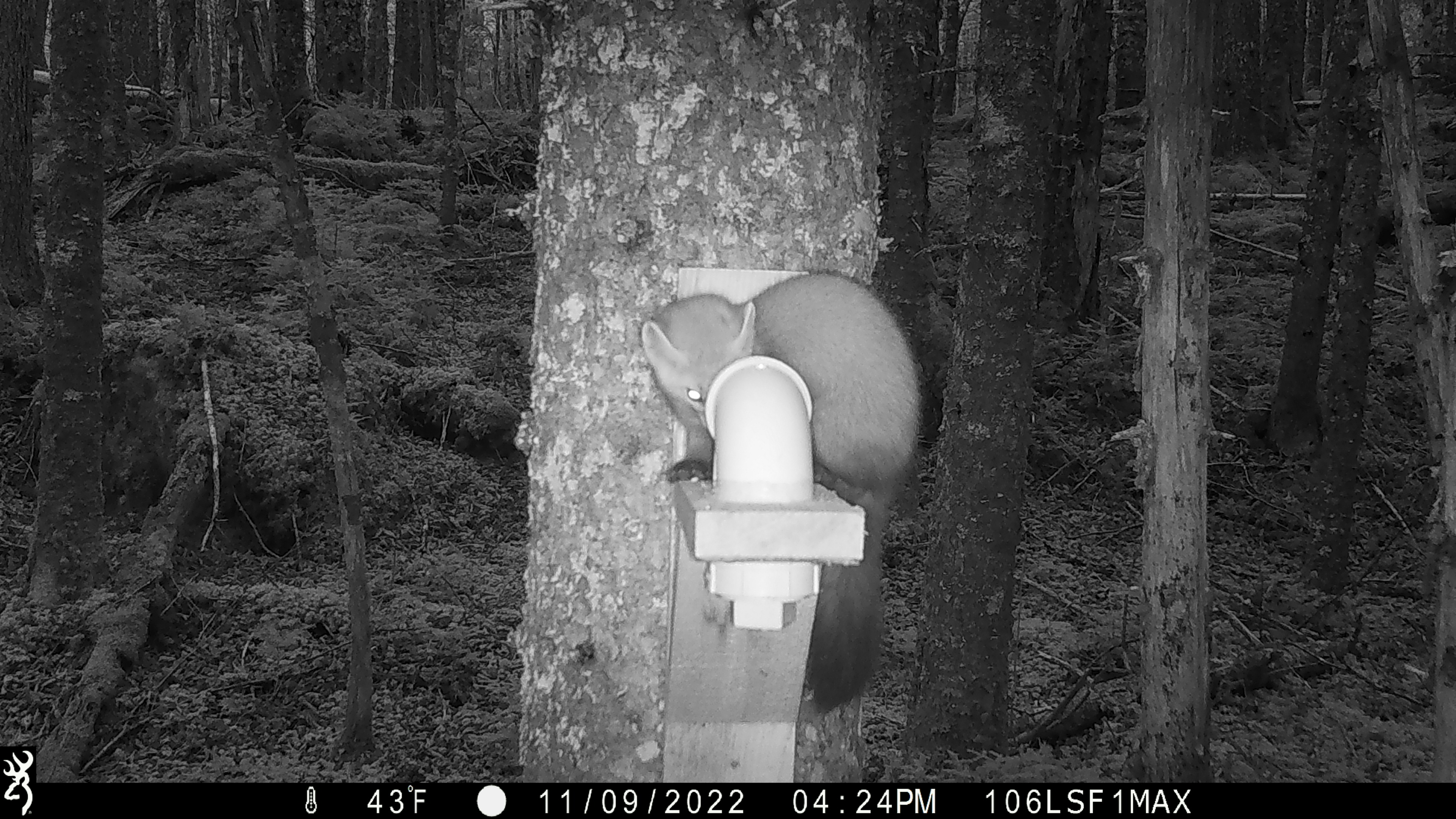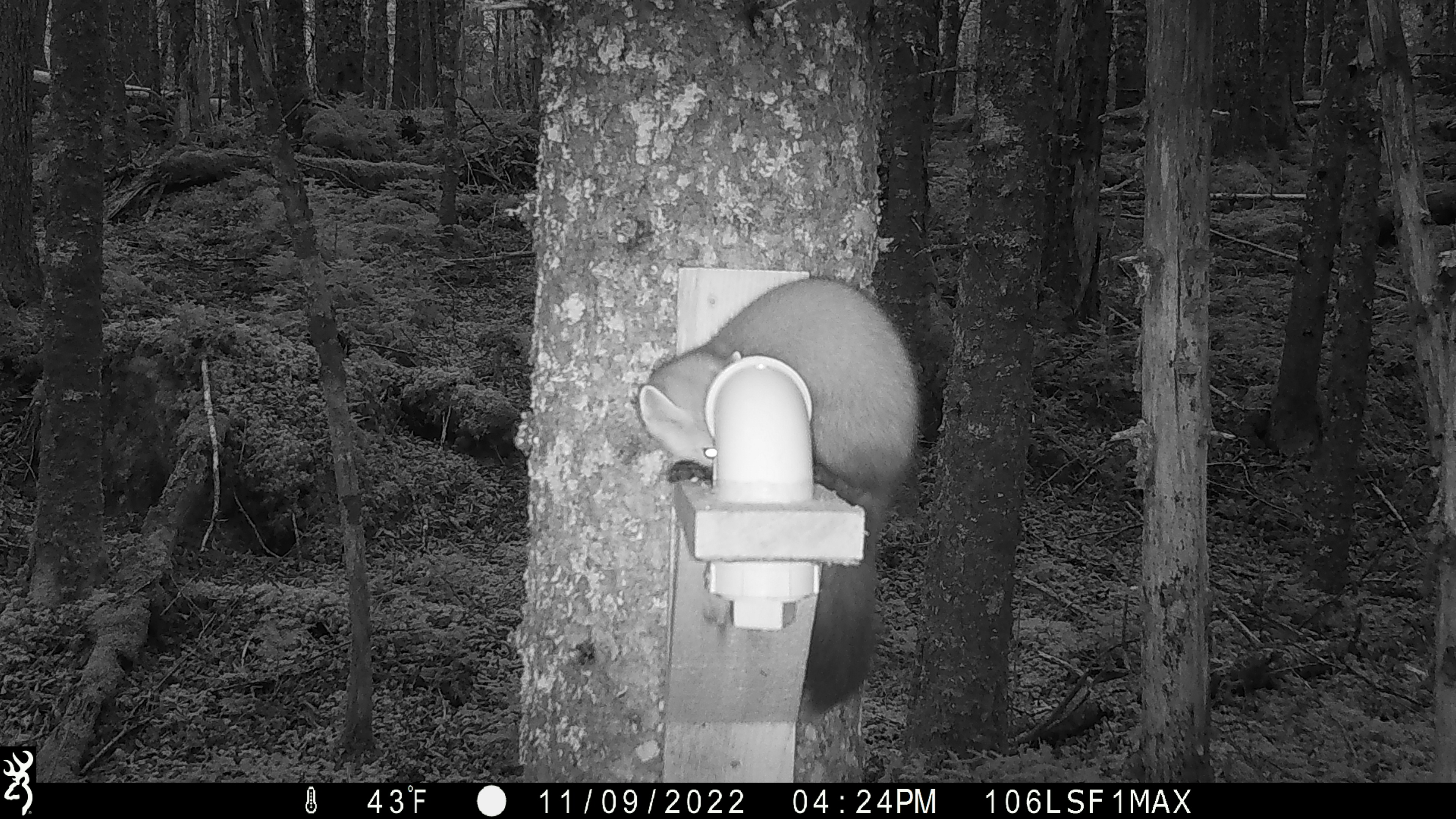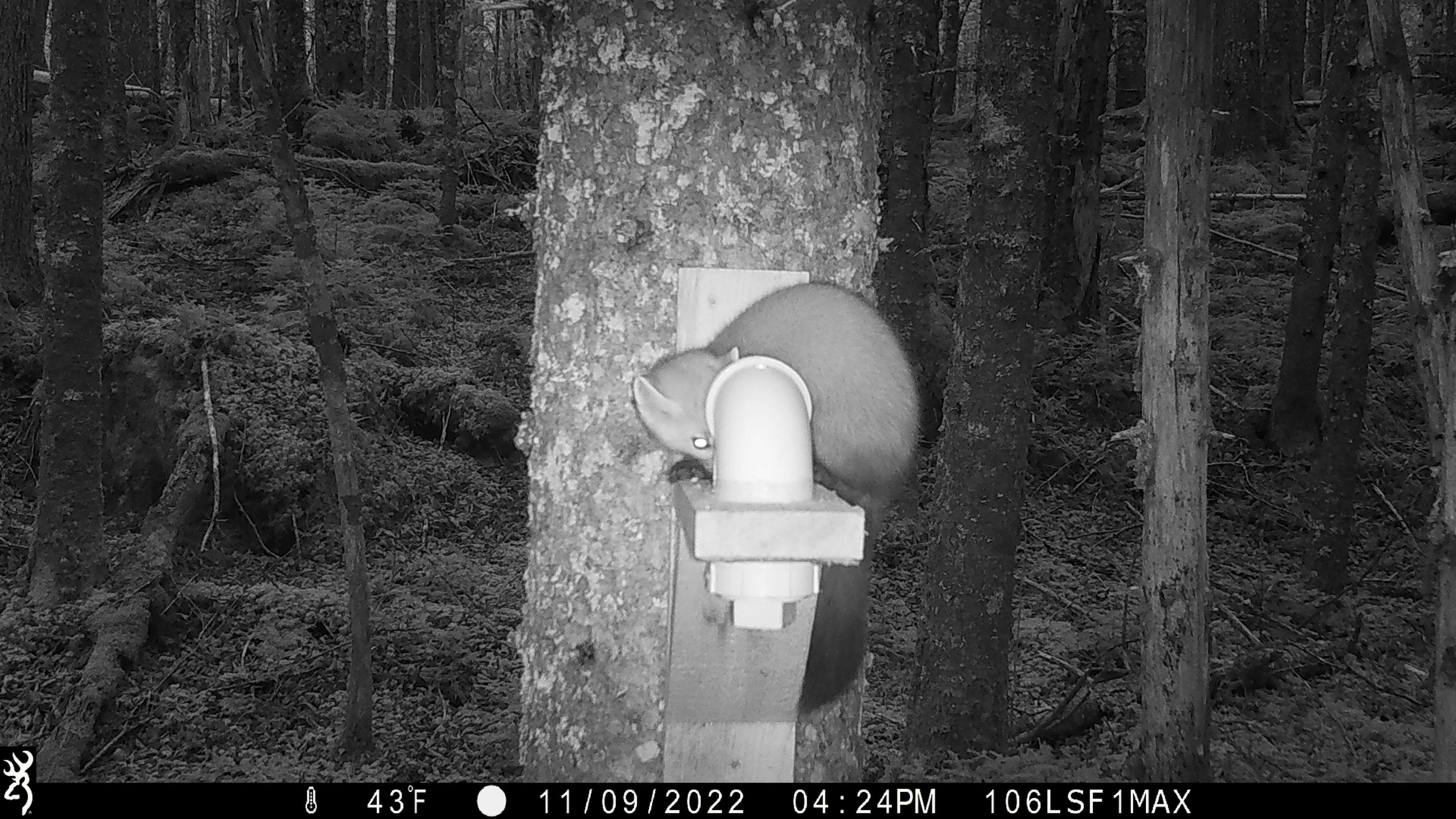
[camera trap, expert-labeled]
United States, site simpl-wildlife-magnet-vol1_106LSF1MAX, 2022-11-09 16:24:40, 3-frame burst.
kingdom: Animalia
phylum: Chordata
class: Mammalia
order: Carnivora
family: Mustelidae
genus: Martes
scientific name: Martes americana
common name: american marten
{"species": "american marten (Martes americana)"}